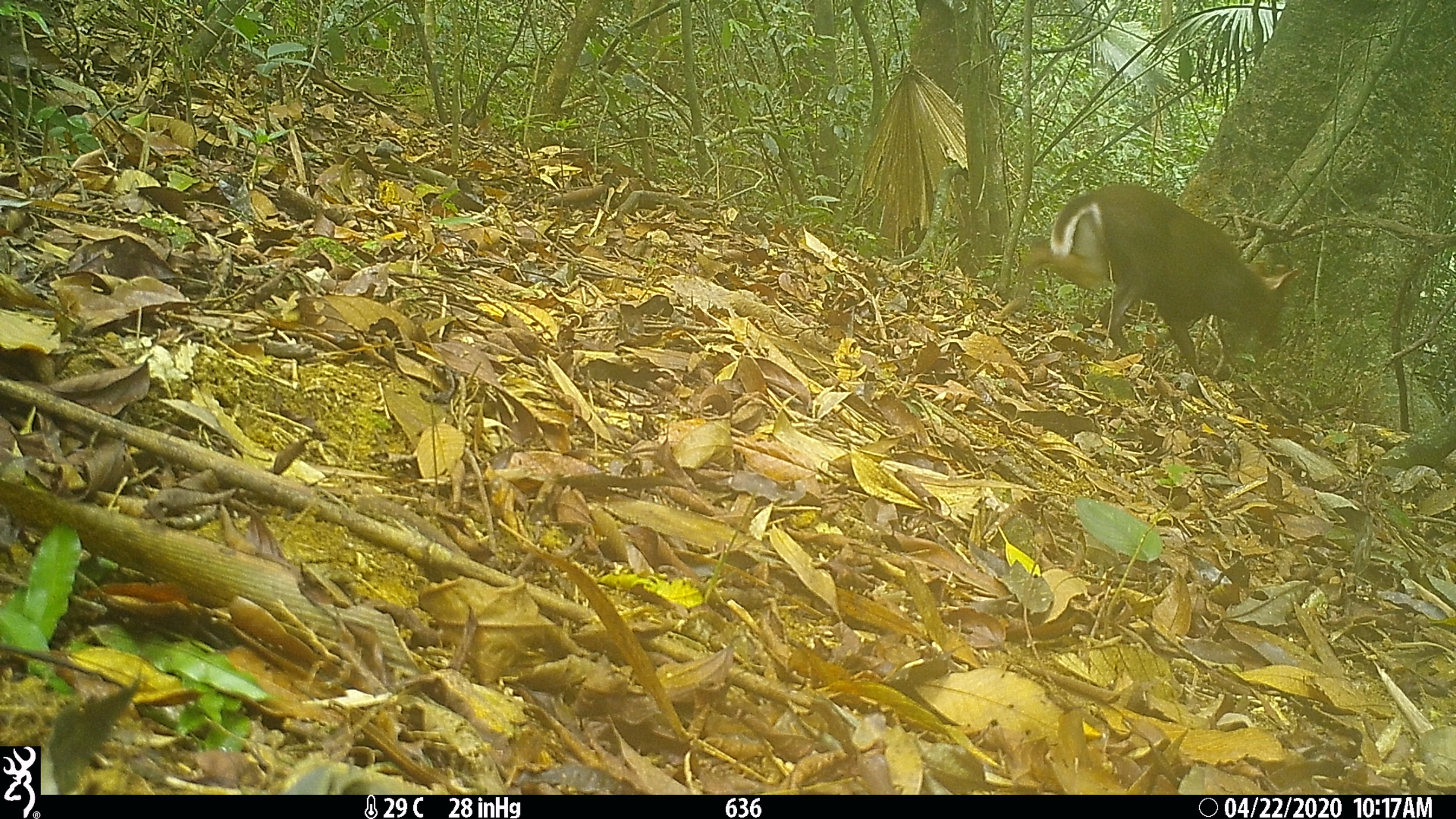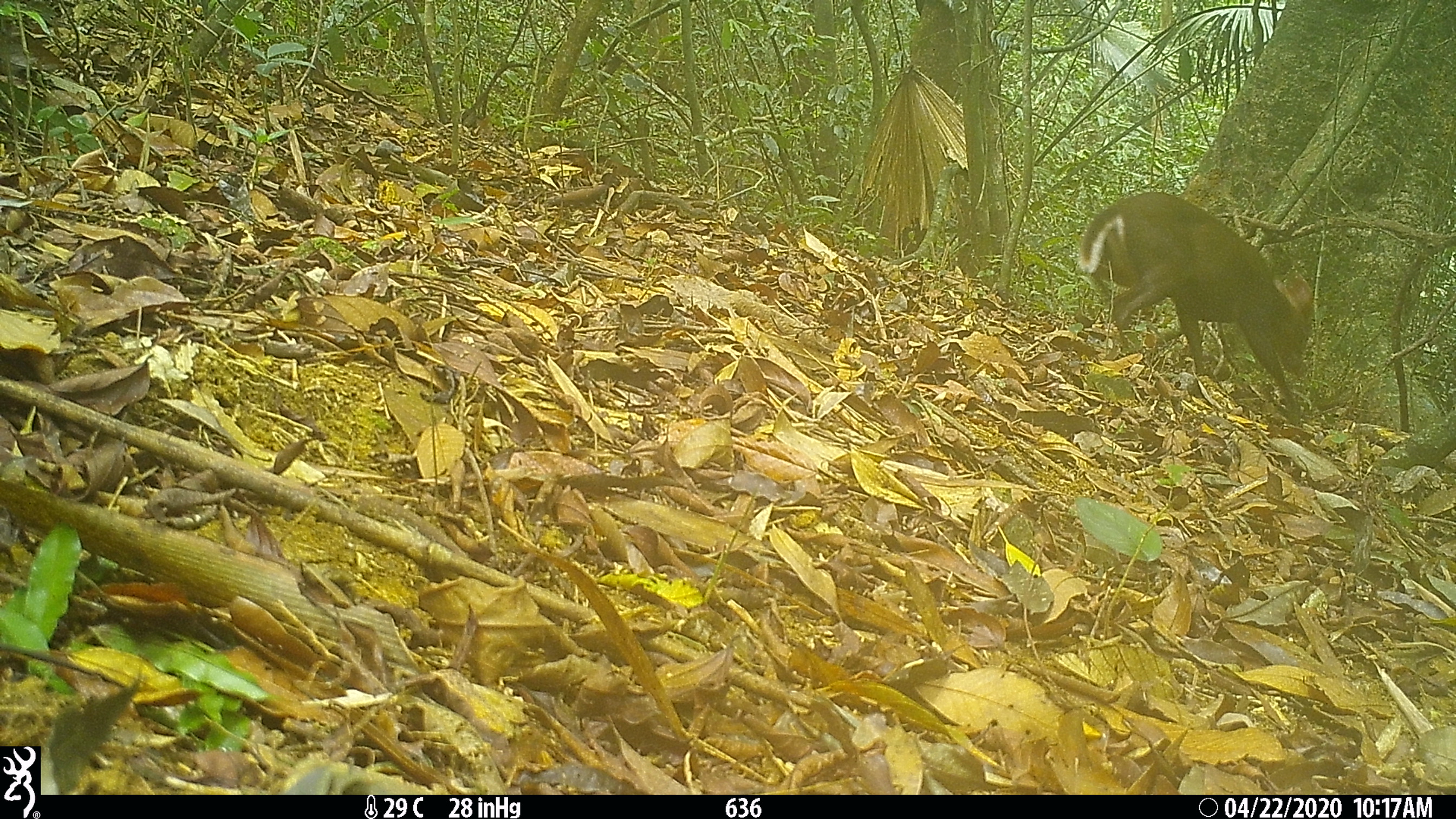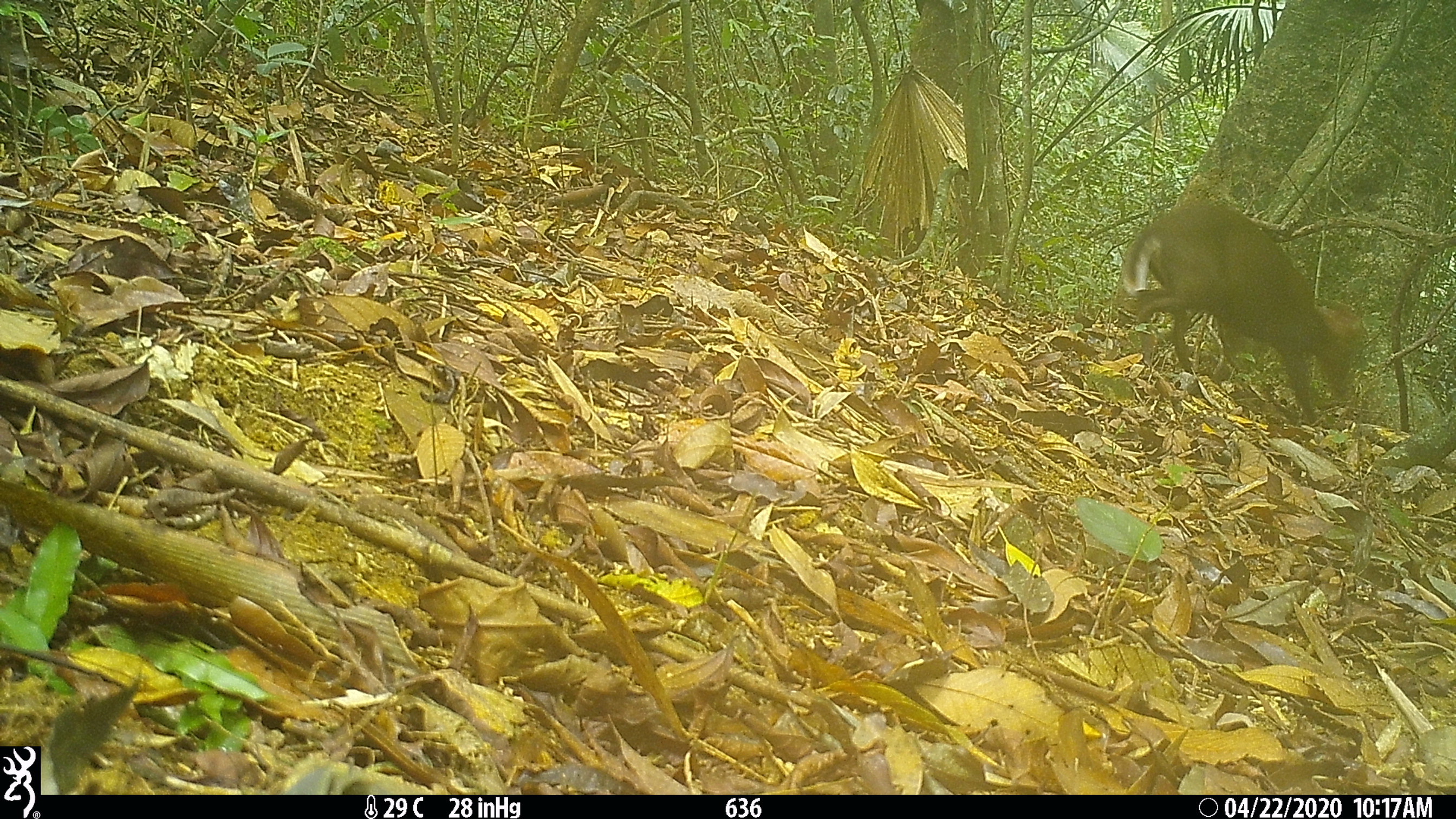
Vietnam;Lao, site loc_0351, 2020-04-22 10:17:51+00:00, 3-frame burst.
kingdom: Animalia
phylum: Chordata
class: Mammalia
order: Artiodactyla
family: Cervidae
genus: Muntiacus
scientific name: Muntiacus rooseveltorum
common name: roosevelt's muntjac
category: roosevelts muntjac group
Roosevelts muntjac group (roosevelt's muntjac) (Muntiacus rooseveltorum). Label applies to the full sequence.